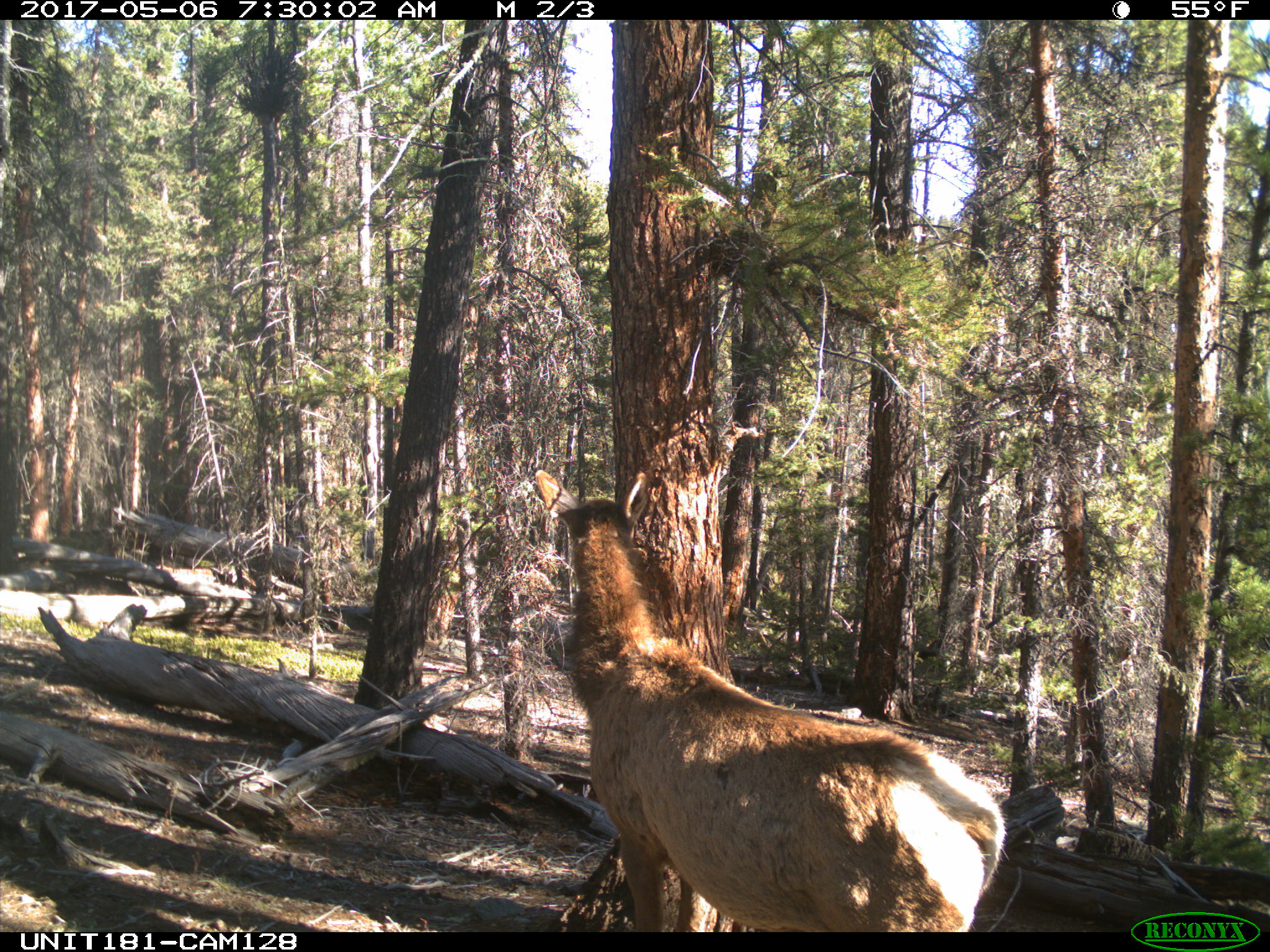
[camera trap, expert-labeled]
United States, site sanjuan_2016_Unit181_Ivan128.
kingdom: Animalia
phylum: Chordata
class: Mammalia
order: Artiodactyla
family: Cervidae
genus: Cervus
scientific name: Cervus elaphus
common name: red deer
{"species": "Cervus elaphus (red deer)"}